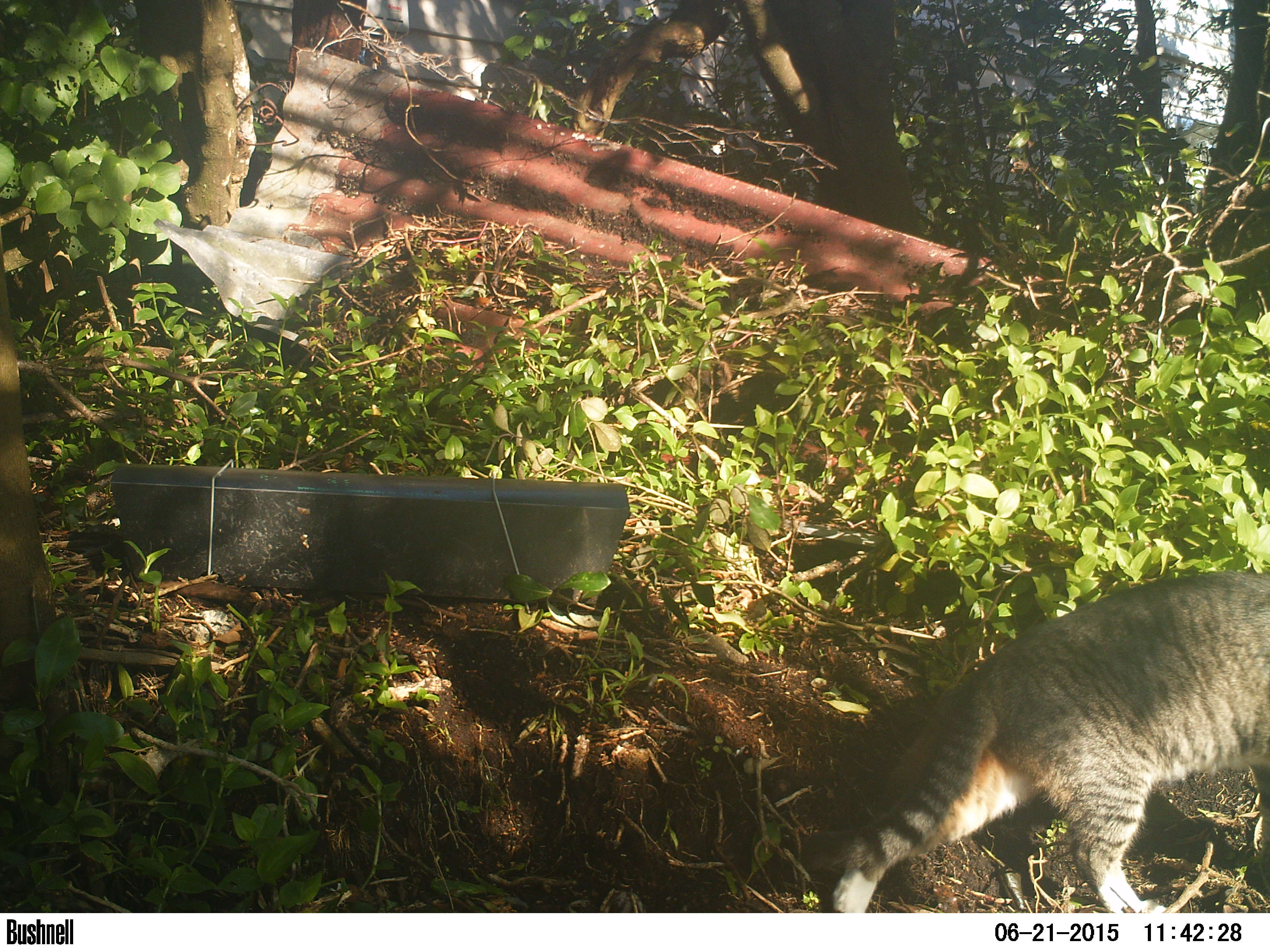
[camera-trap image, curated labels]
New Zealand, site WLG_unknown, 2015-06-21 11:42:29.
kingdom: Animalia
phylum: Chordata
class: Mammalia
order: Carnivora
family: Felidae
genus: Felis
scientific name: Felis catus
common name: domestic cat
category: cat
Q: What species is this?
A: Cat (domestic cat) (Felis catus).